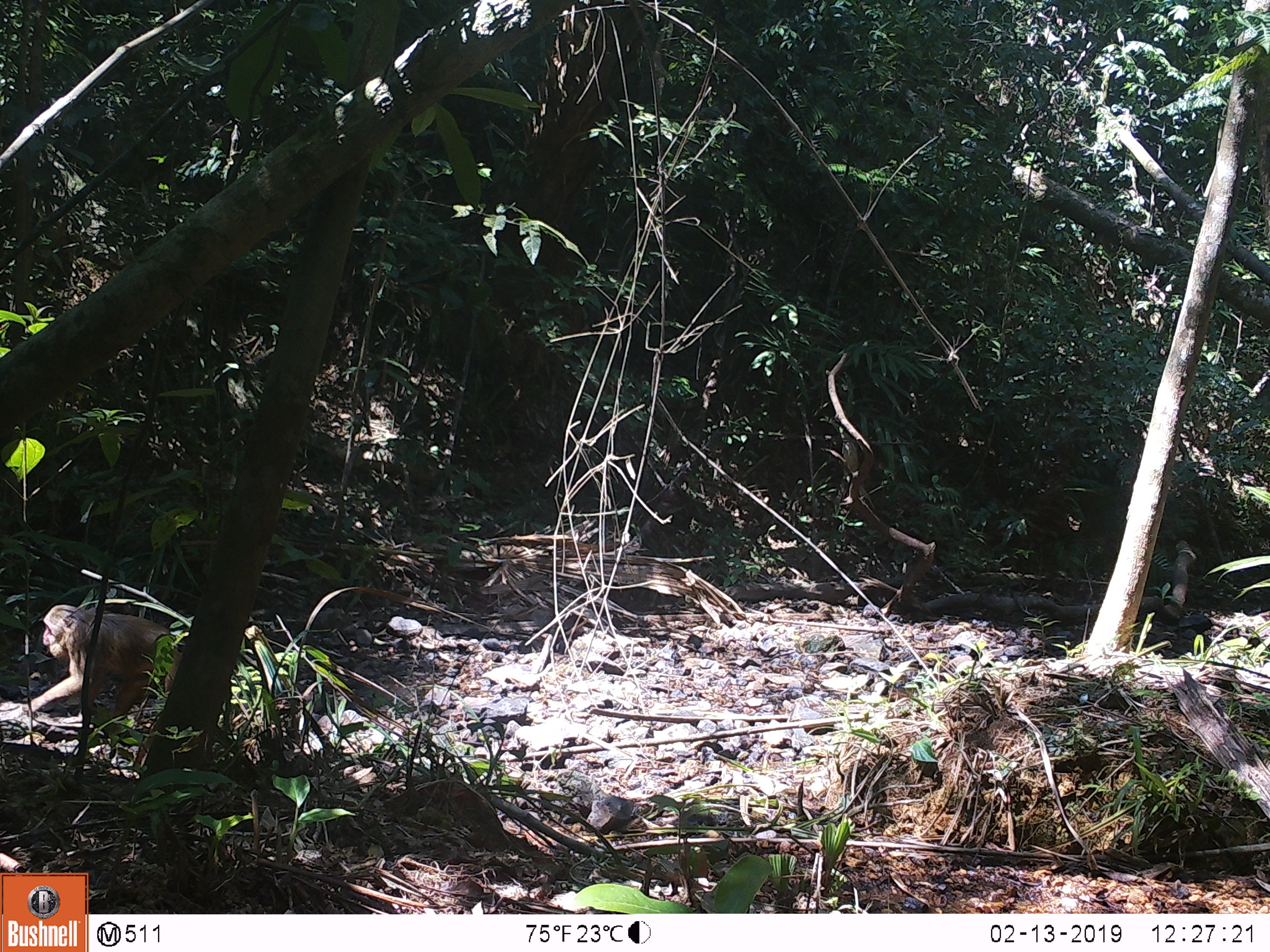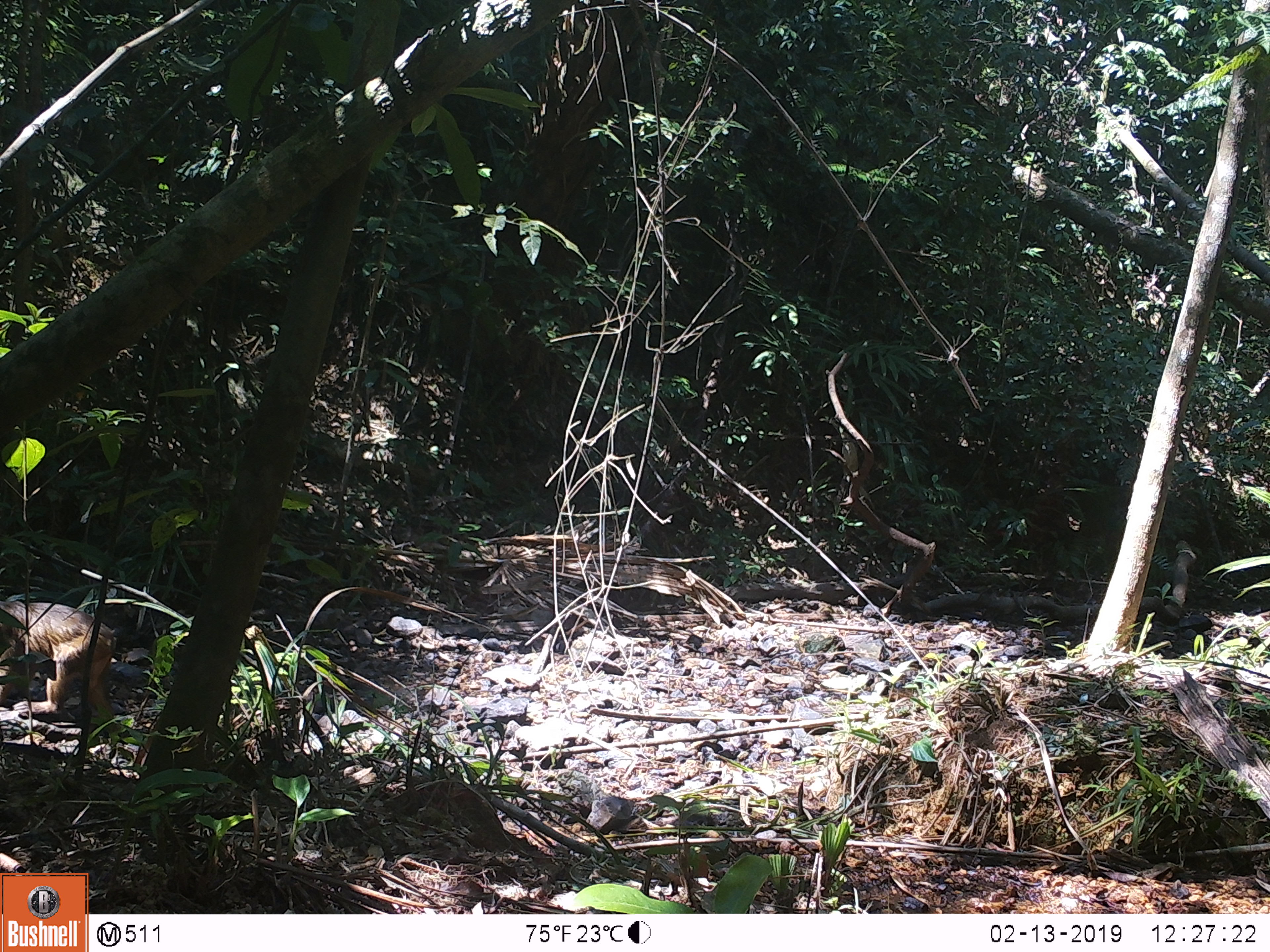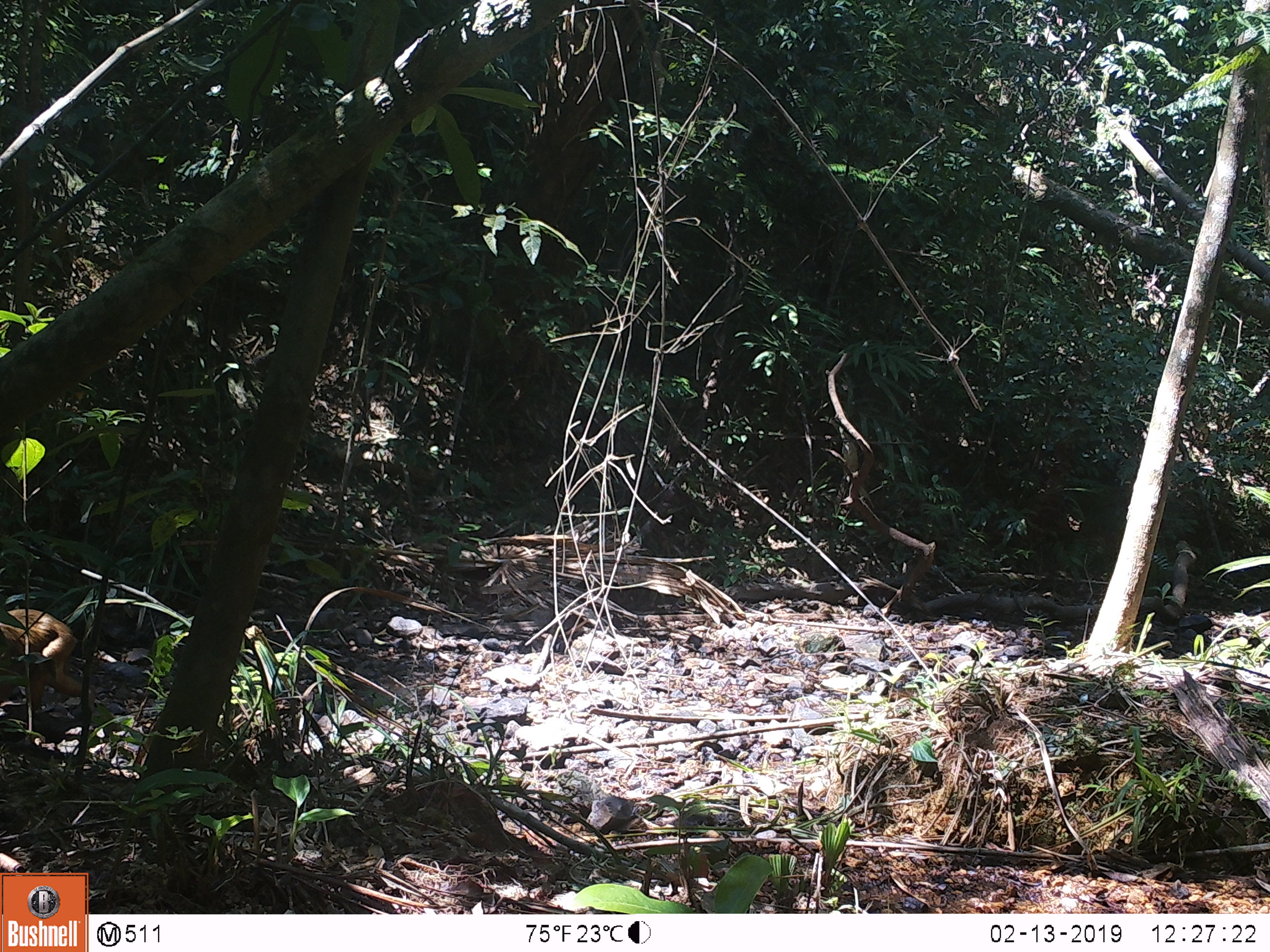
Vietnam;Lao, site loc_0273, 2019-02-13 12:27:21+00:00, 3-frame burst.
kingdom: Animalia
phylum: Chordata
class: Mammalia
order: Primates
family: Cercopithecidae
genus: Macaca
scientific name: Macaca arctoides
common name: stump-tailed macaque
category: stump tailed macaque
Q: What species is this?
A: Stump tailed macaque (stump-tailed macaque) (Macaca arctoides).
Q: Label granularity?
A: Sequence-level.